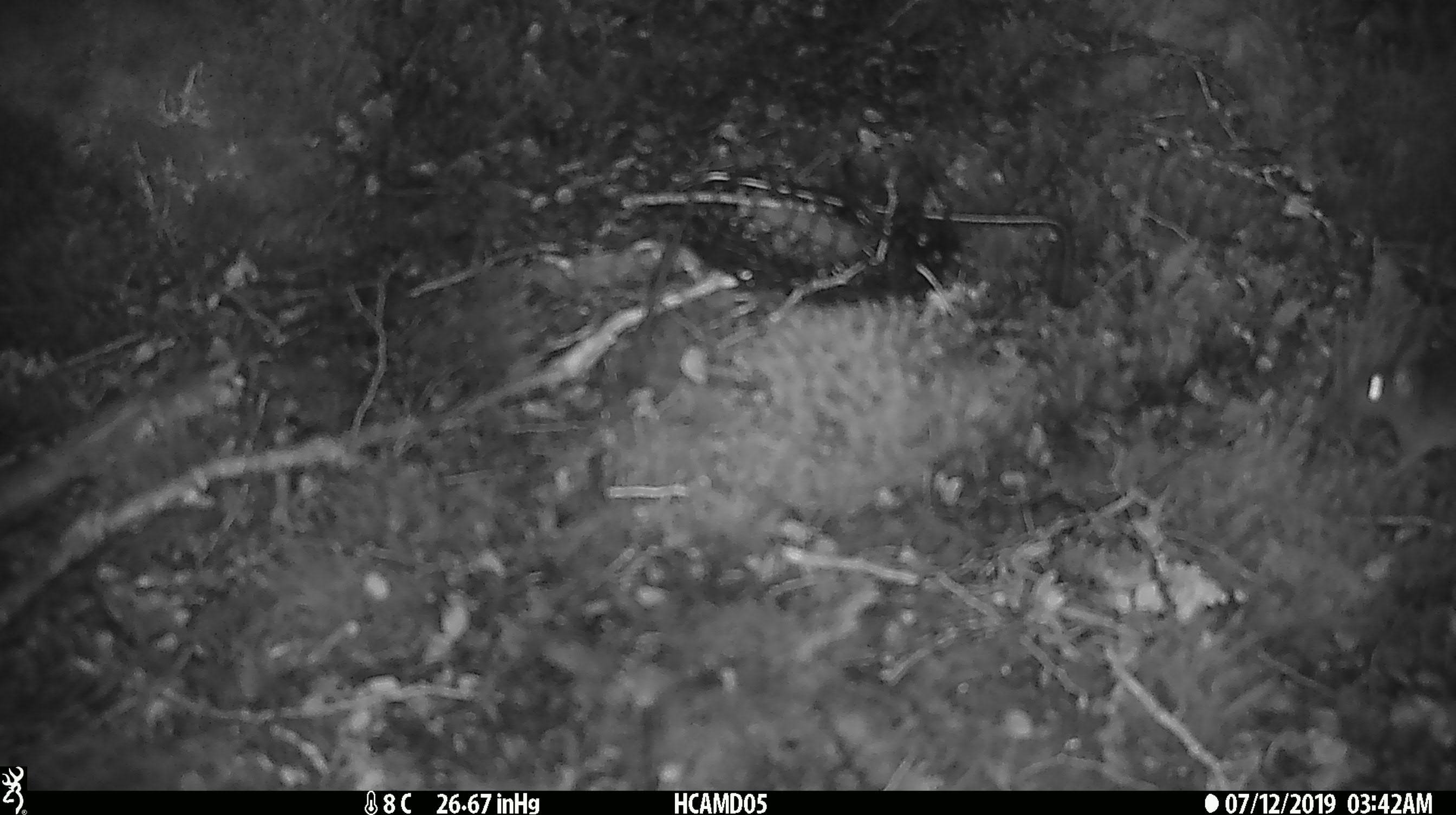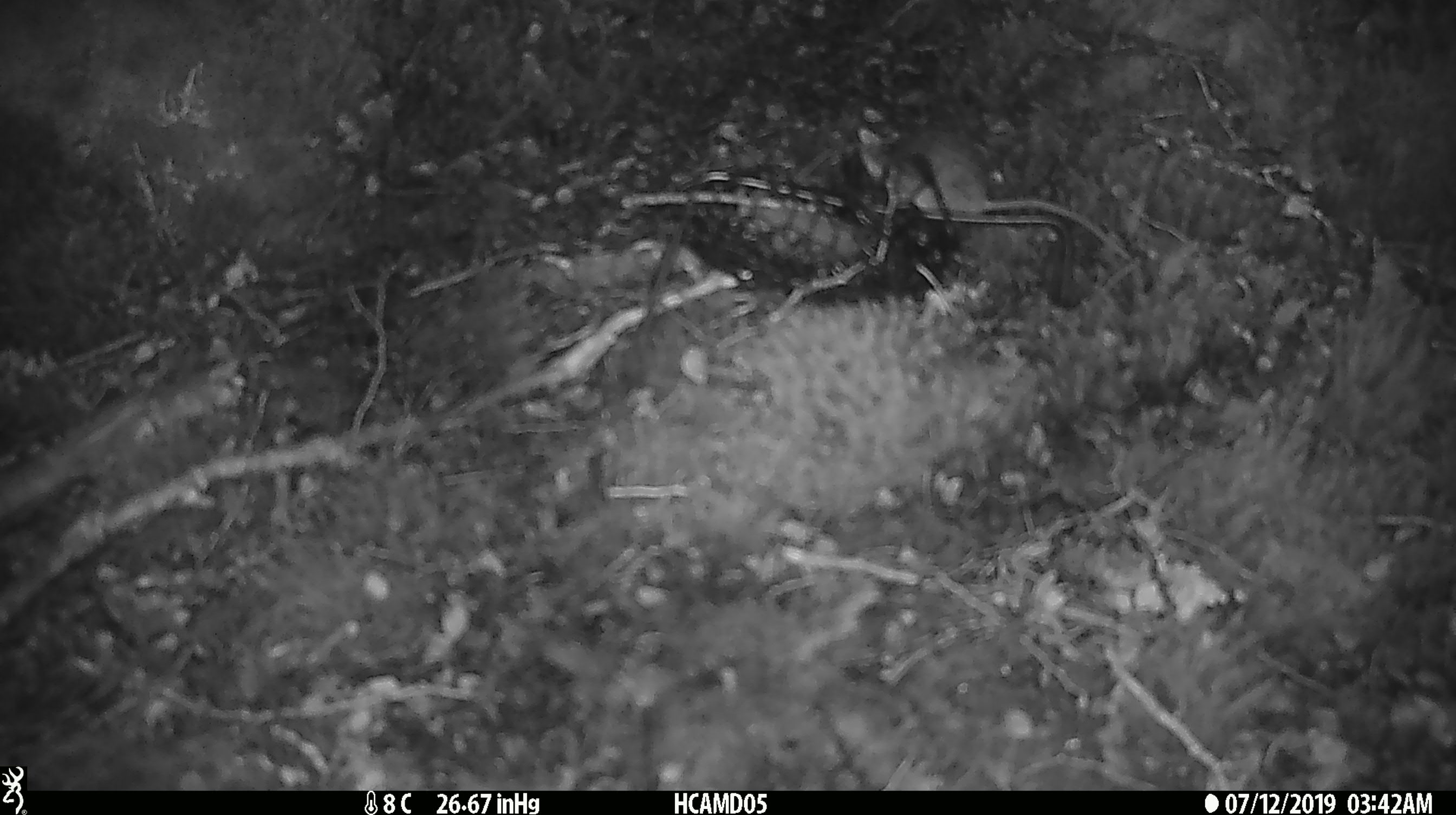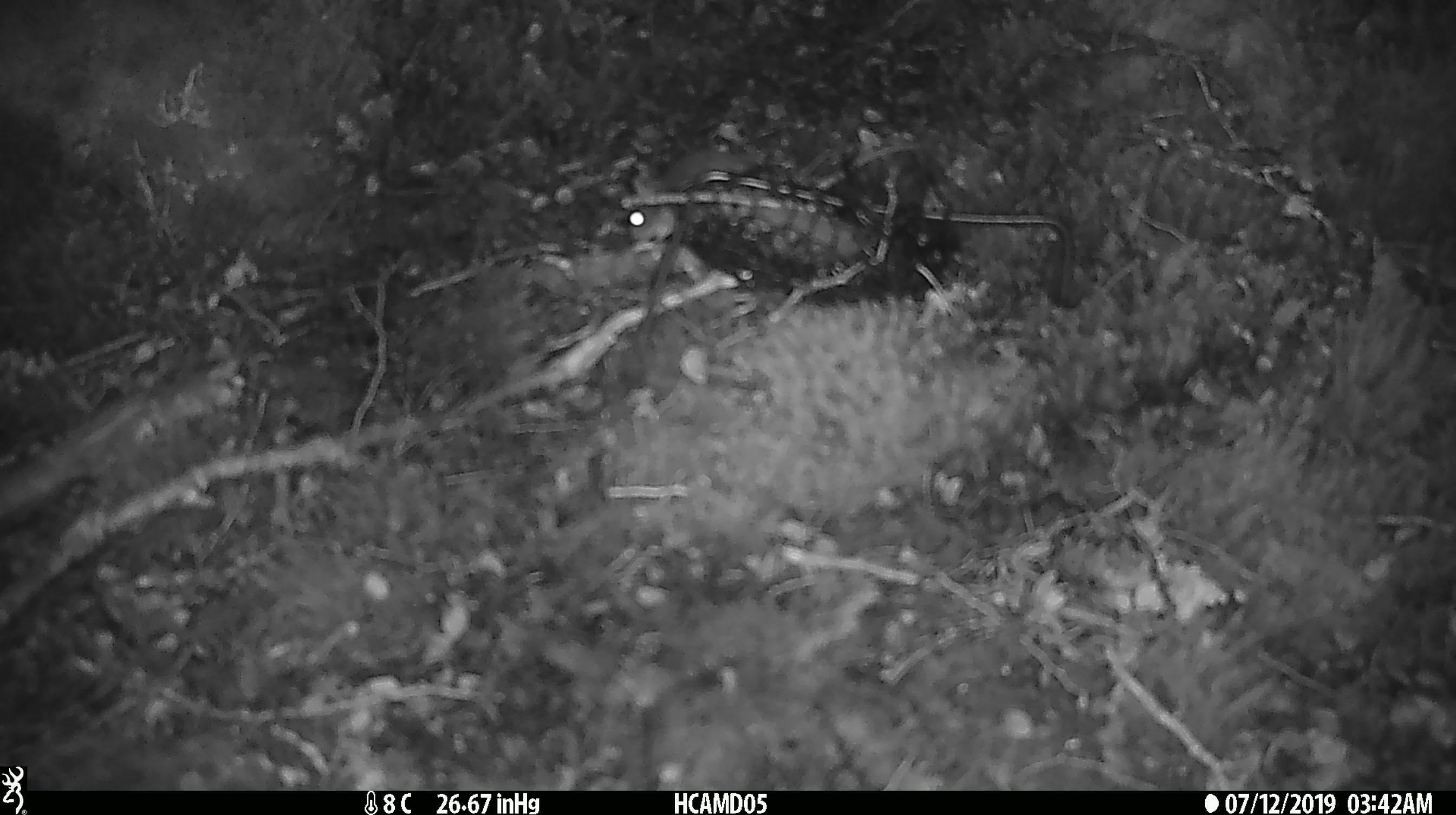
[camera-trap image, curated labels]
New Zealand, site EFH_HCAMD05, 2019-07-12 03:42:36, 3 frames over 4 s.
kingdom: Animalia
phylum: Chordata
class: Mammalia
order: Rodentia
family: Muridae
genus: Mus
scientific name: Mus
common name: mouse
Mouse (Mus).